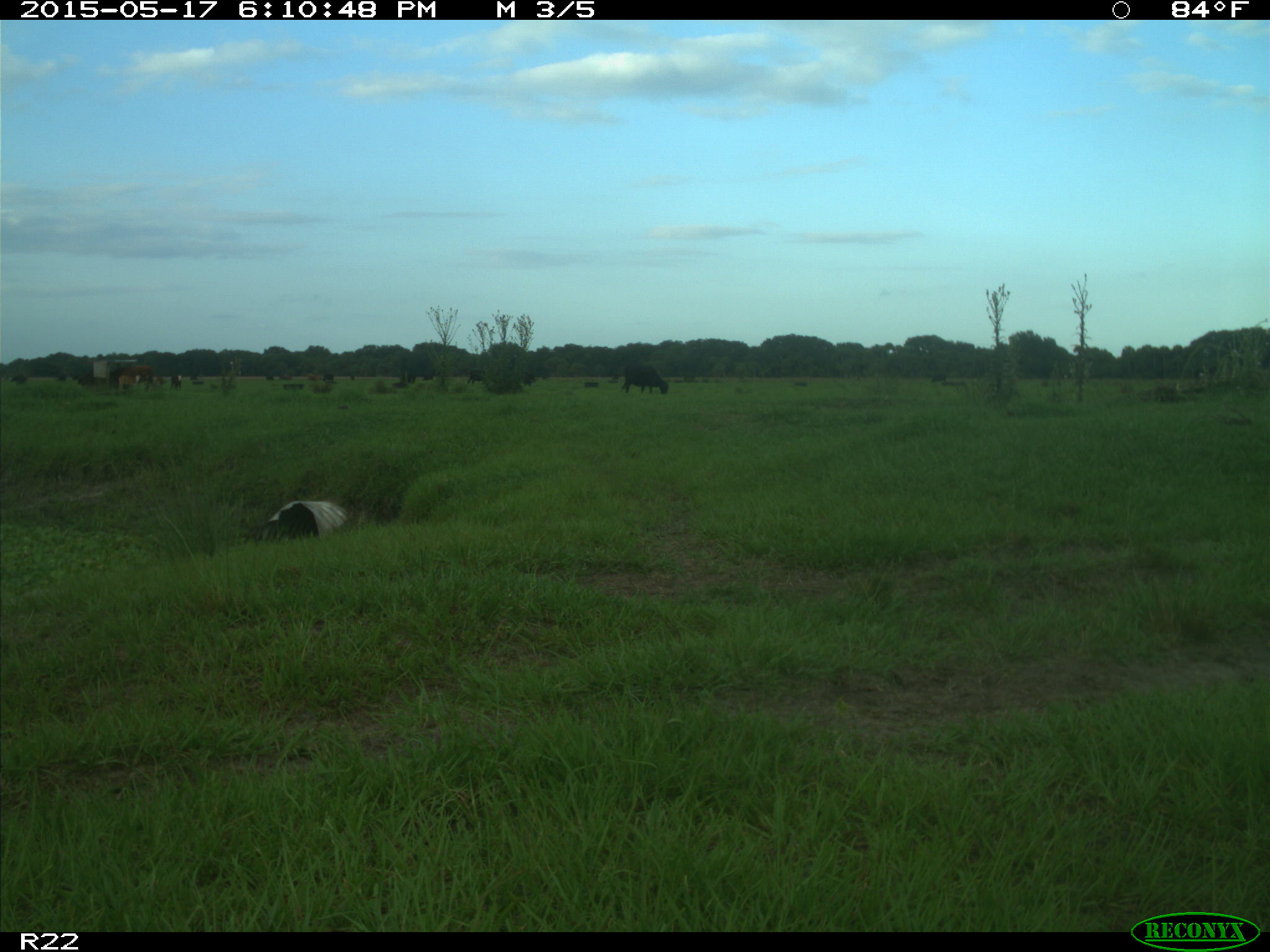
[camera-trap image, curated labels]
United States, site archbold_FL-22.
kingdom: Animalia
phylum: Chordata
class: Mammalia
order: Artiodactyla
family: Bovidae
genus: Bos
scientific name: Bos taurus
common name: domestic cow